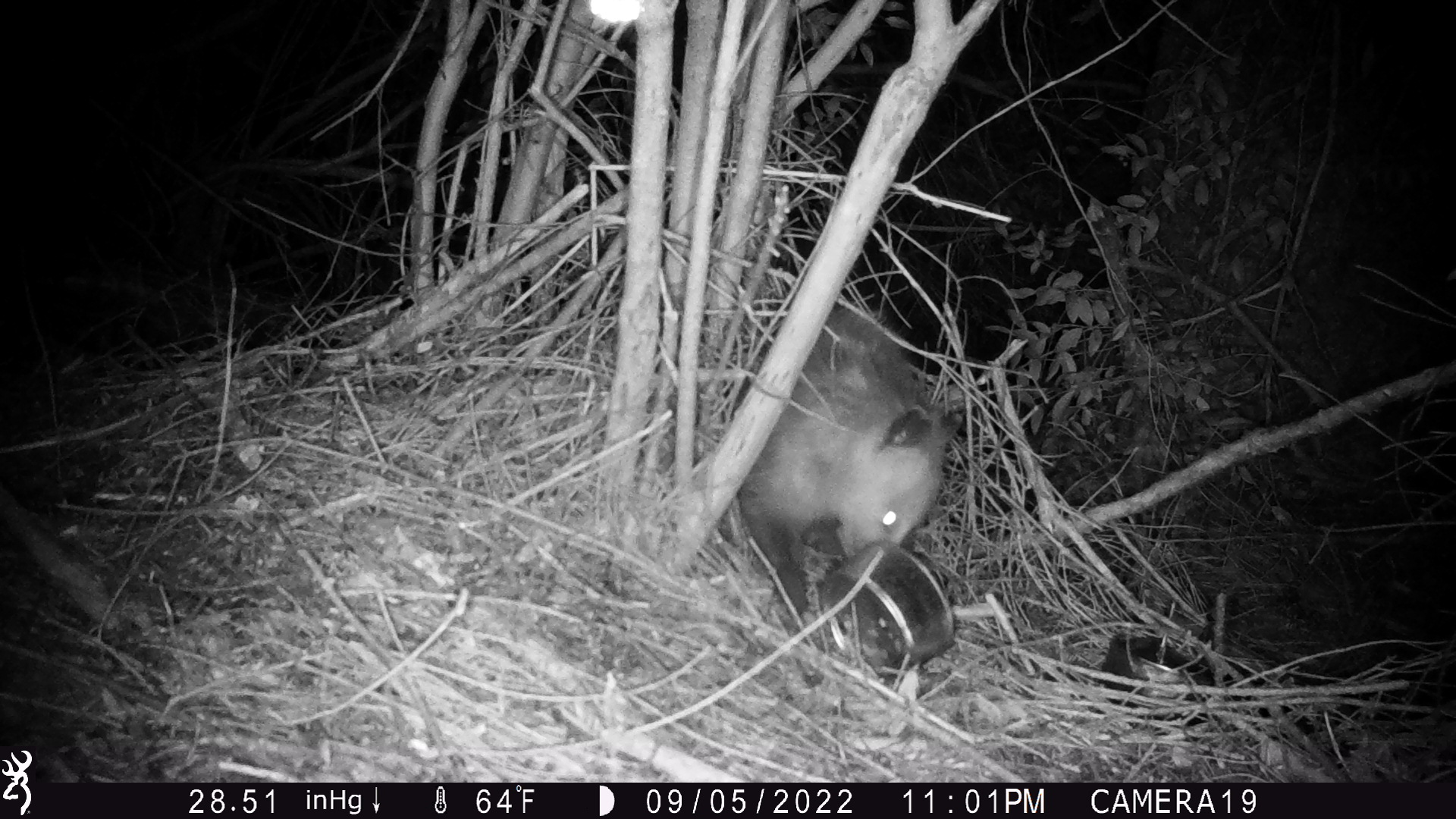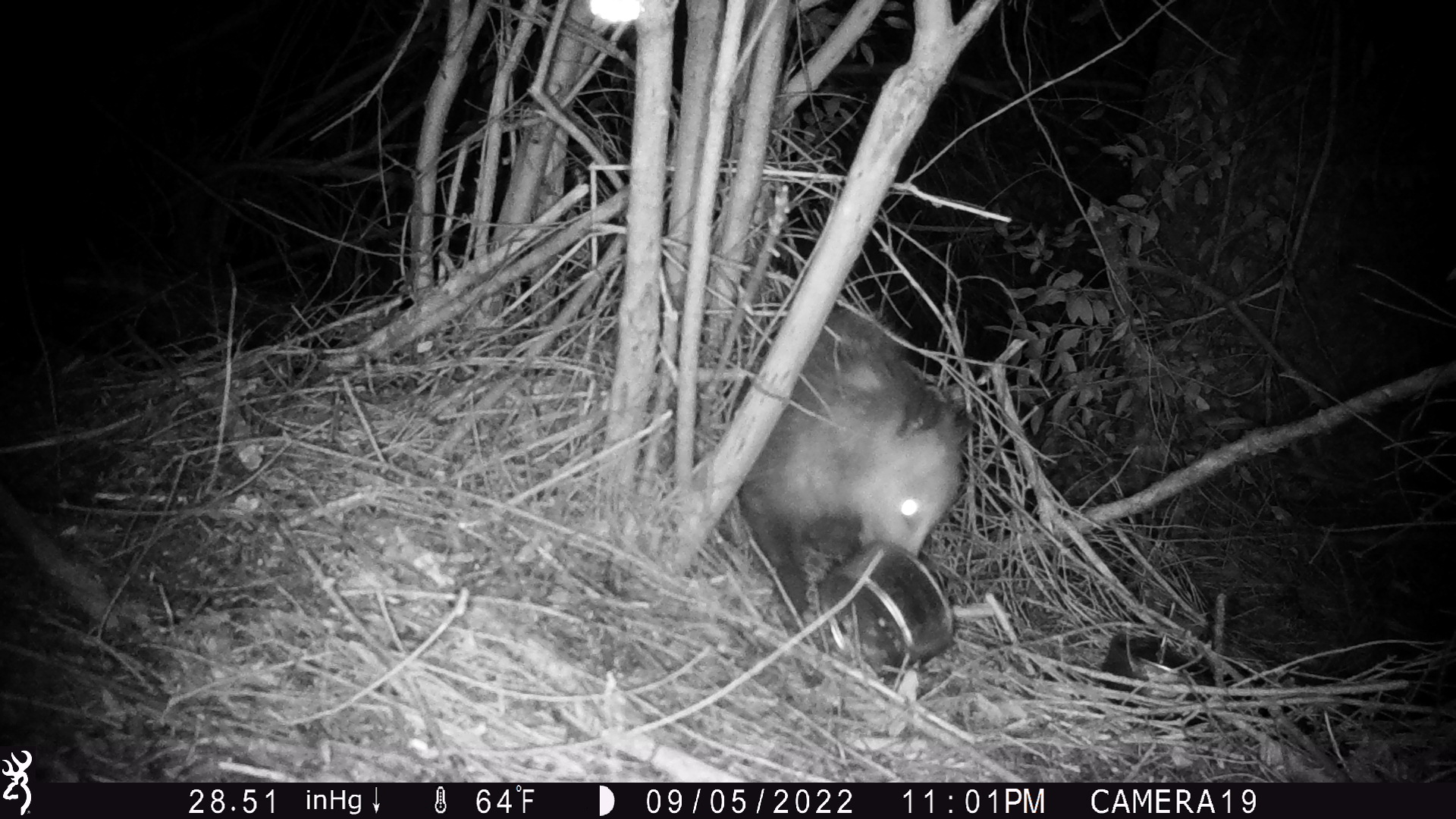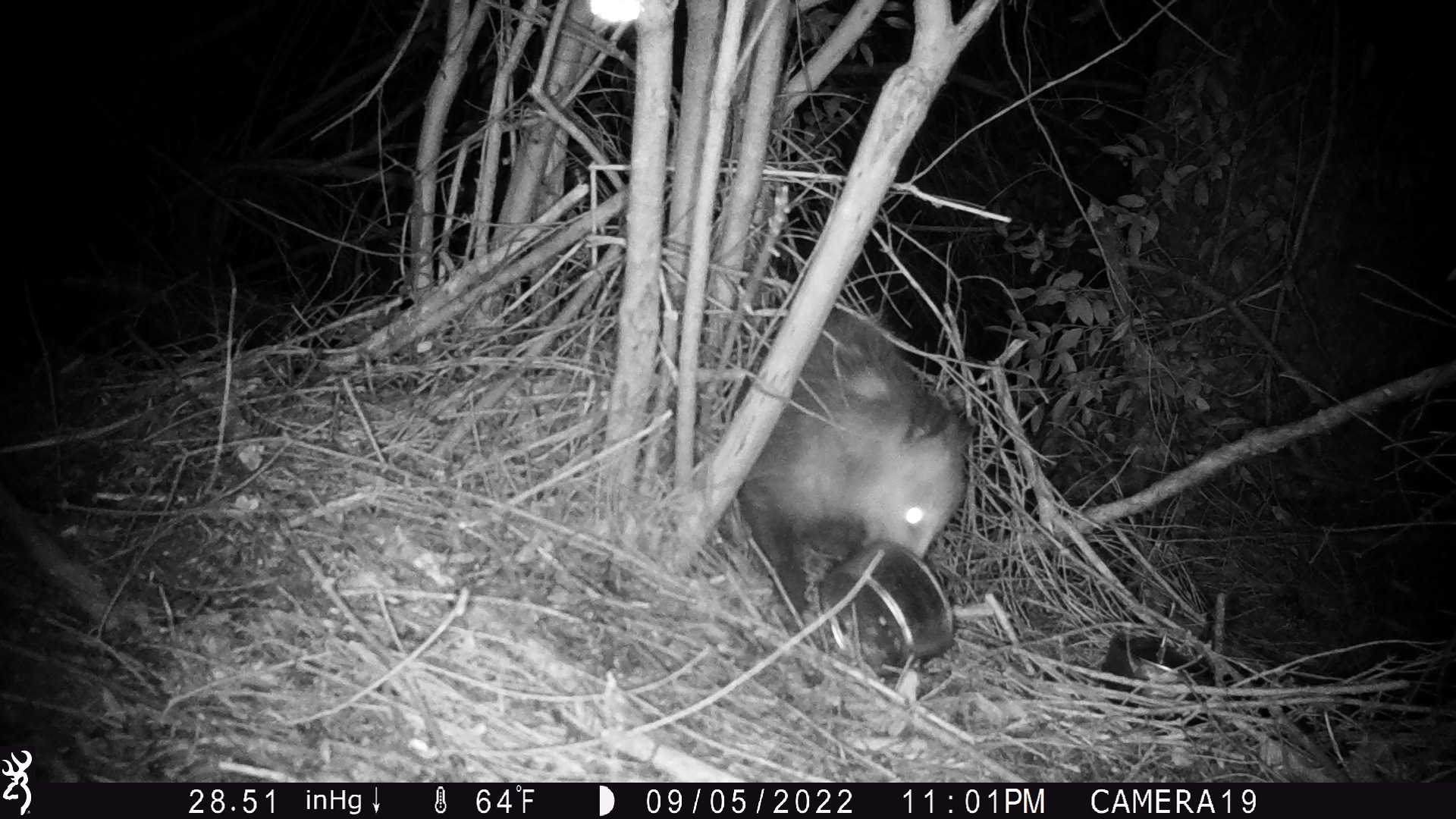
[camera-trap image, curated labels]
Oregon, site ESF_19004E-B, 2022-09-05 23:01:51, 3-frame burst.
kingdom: Animalia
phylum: Chordata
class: Mammalia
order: Didelphimorphia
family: Didelphidae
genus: Didelphis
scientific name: Didelphis virginiana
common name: virginia opossum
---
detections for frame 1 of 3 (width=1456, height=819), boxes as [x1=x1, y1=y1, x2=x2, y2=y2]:
virginia opossum: [x1=676, y1=251, x2=966, y2=621]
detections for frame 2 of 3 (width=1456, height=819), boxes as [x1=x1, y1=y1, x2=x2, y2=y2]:
virginia opossum: [x1=688, y1=269, x2=987, y2=618]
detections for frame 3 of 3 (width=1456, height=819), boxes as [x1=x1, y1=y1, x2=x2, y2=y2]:
virginia opossum: [x1=716, y1=279, x2=1016, y2=637]